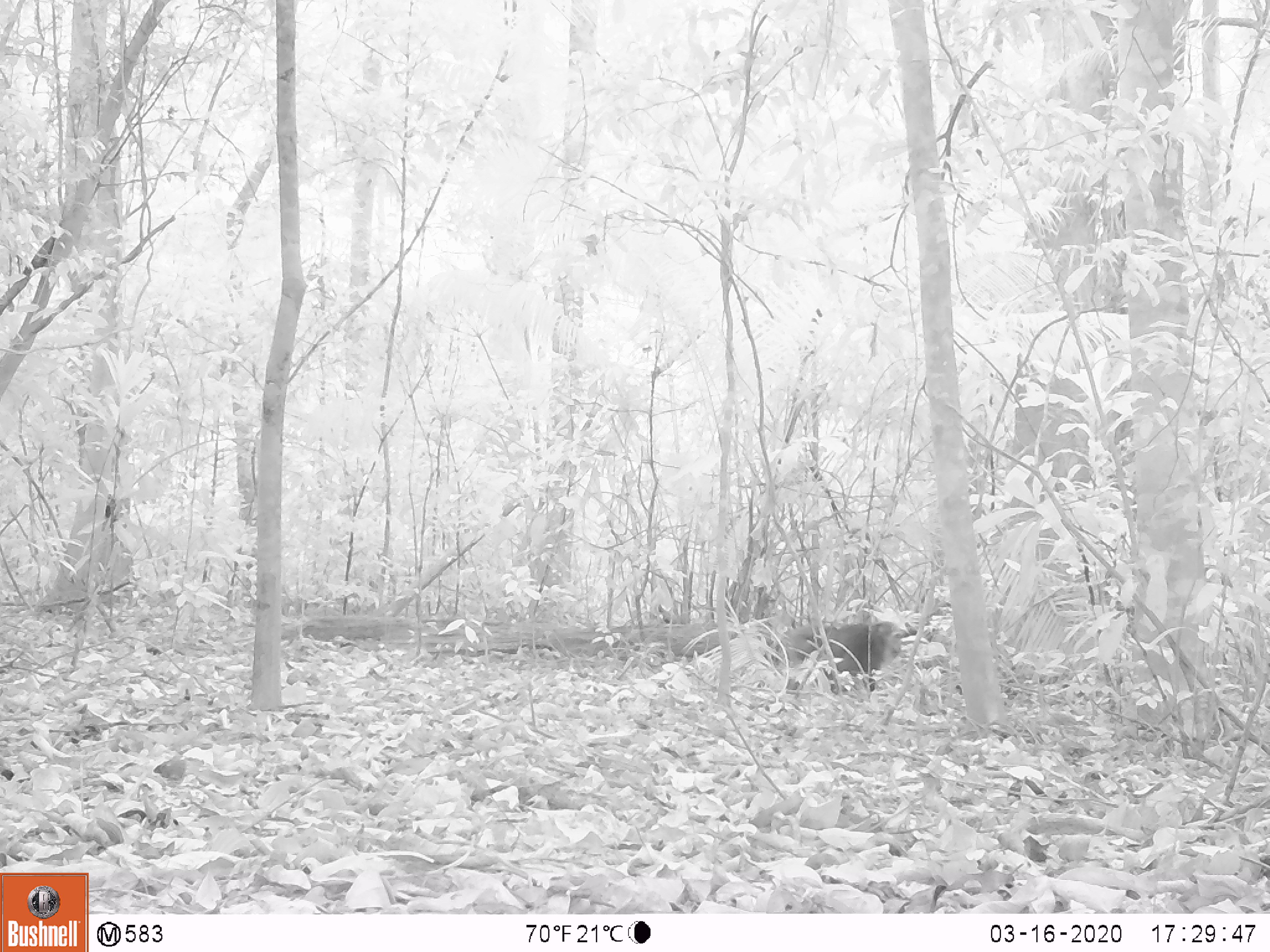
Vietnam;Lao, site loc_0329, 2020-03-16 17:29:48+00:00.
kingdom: Animalia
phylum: Chordata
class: Mammalia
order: Primates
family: Cercopithecidae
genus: Macaca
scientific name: Macaca arctoides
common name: stump-tailed macaque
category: stump tailed macaque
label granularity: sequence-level